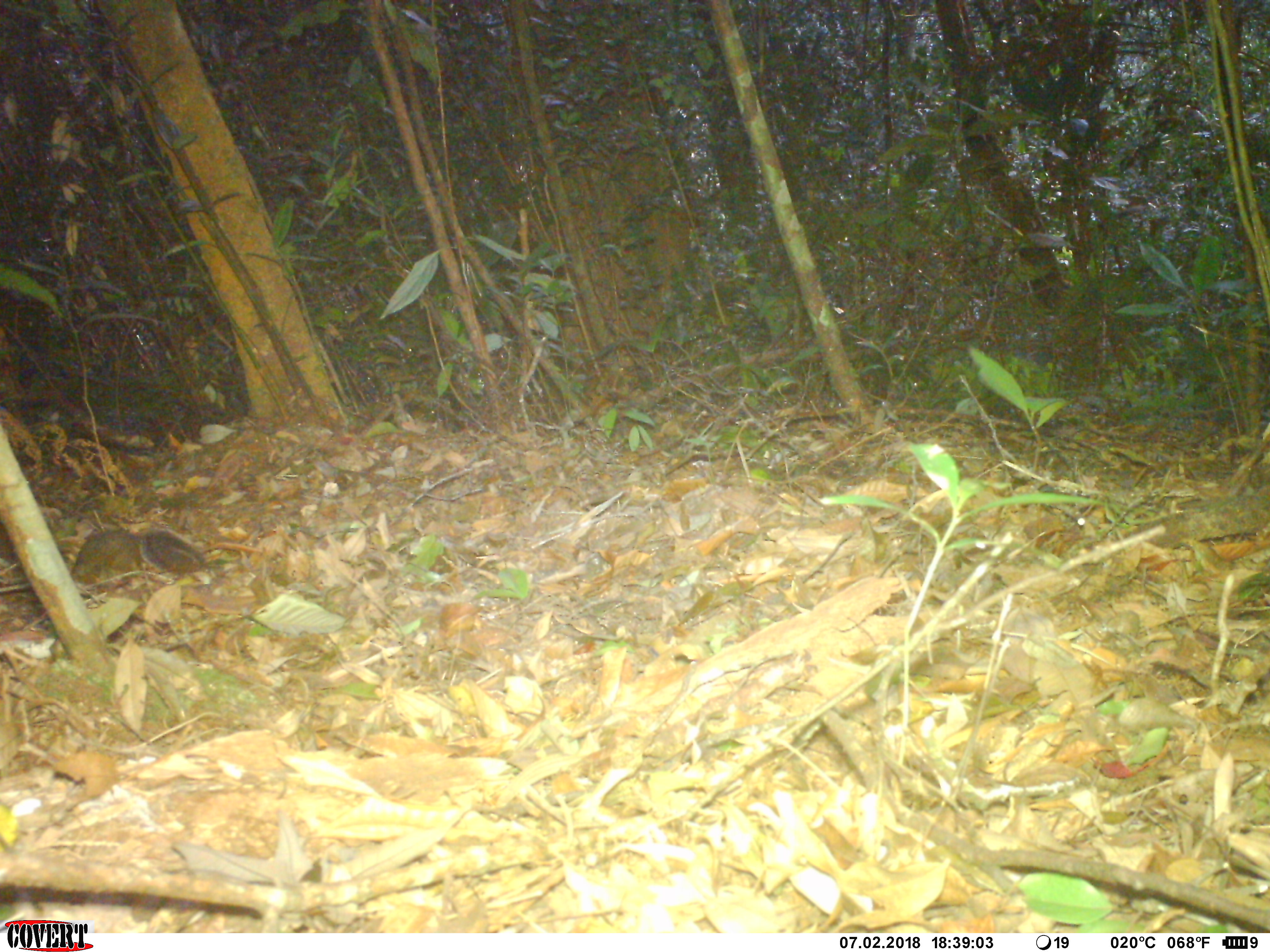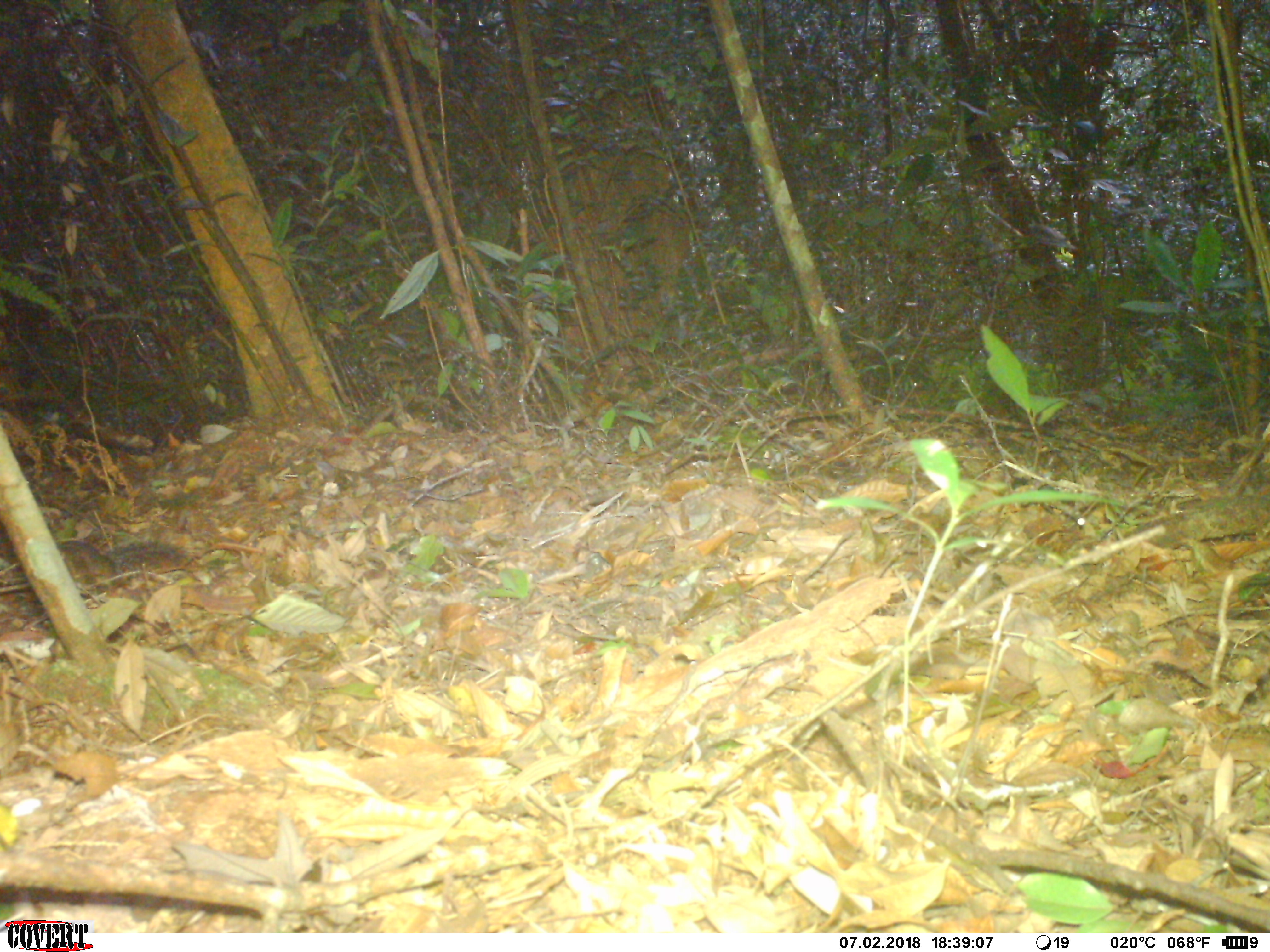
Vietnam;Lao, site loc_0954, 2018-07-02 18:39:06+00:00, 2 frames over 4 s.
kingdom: Animalia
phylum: Chordata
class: Mammalia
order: Rodentia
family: Sciuridae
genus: Dremomys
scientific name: Dremomys rufigenis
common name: red-cheeked squirrel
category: red cheeked squirrel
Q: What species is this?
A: Red cheeked squirrel (red-cheeked squirrel) (Dremomys rufigenis).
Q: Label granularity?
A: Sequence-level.